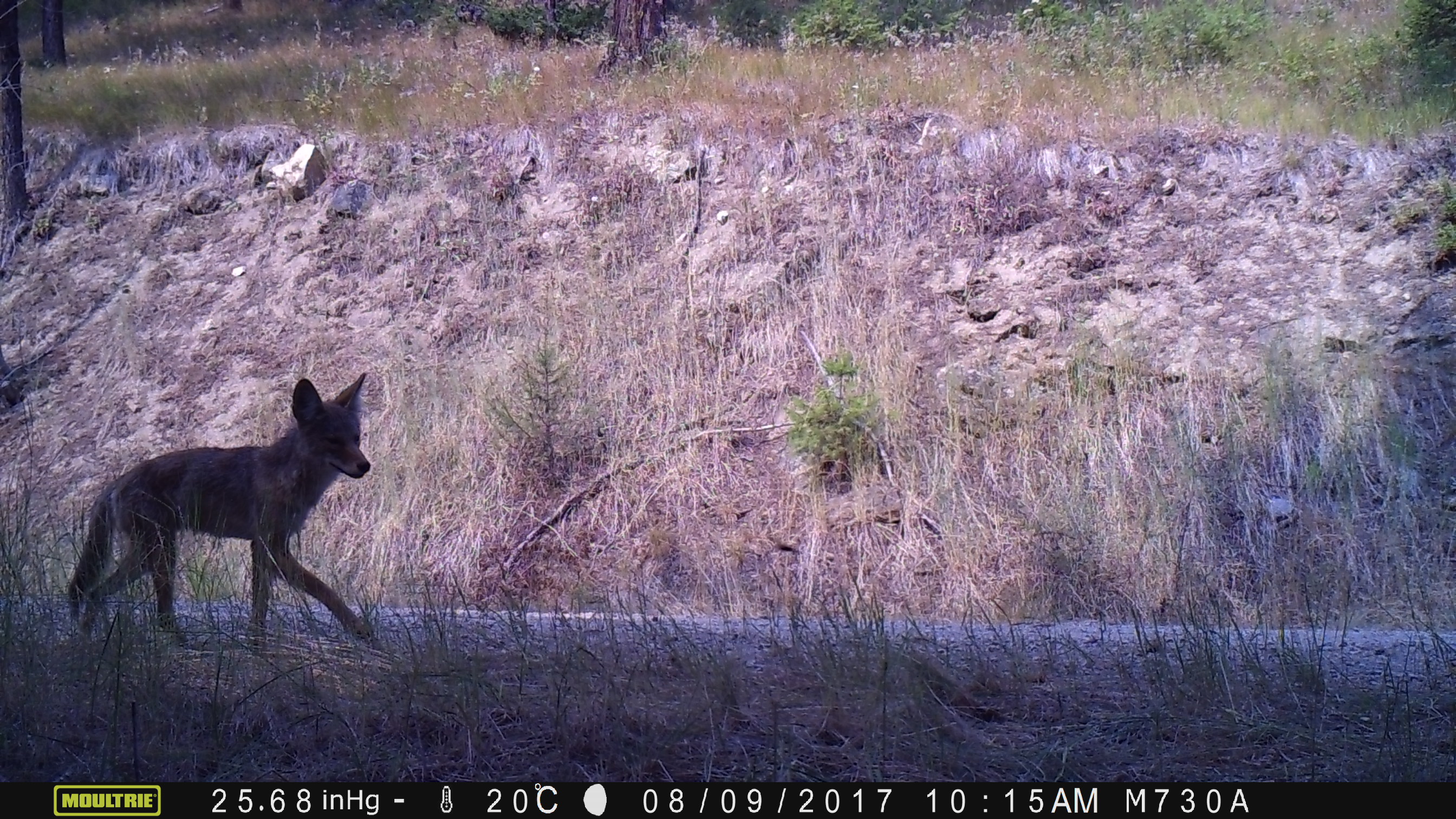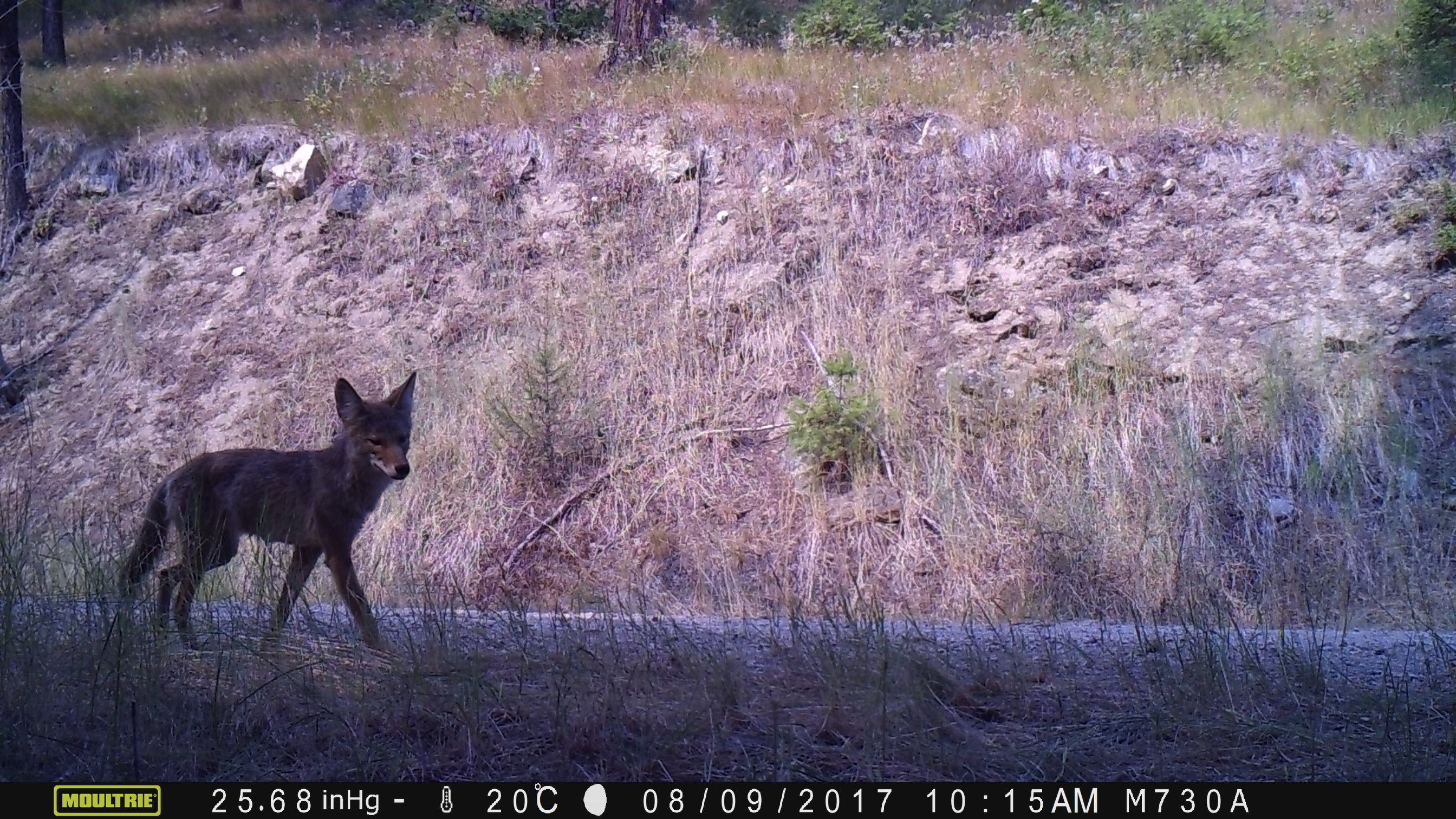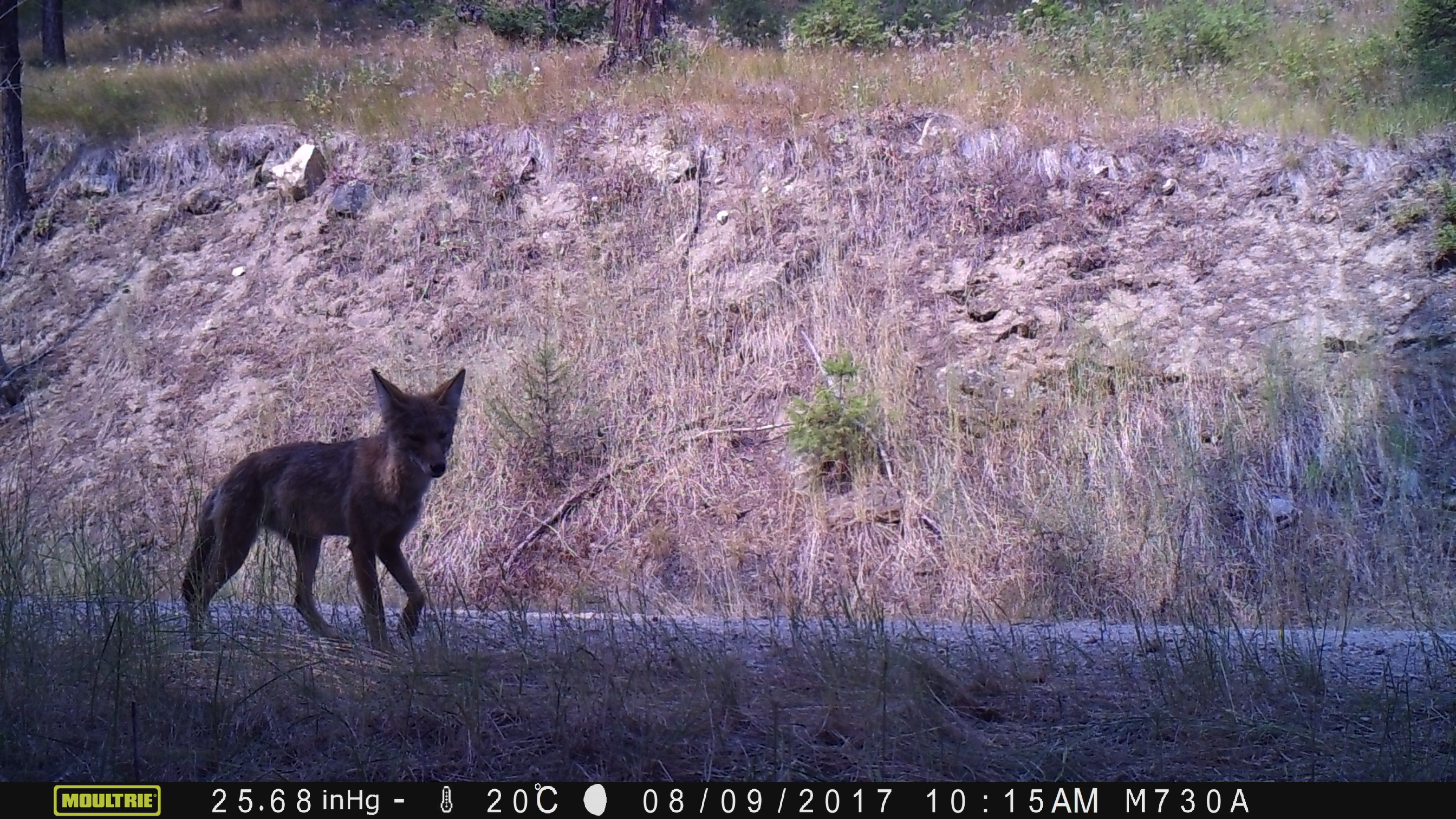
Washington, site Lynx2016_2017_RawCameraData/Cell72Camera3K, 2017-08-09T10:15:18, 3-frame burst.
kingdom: Animalia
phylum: Chordata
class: Mammalia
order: Carnivora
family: Canidae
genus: Canis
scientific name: Canis latrans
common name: coyote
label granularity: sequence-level